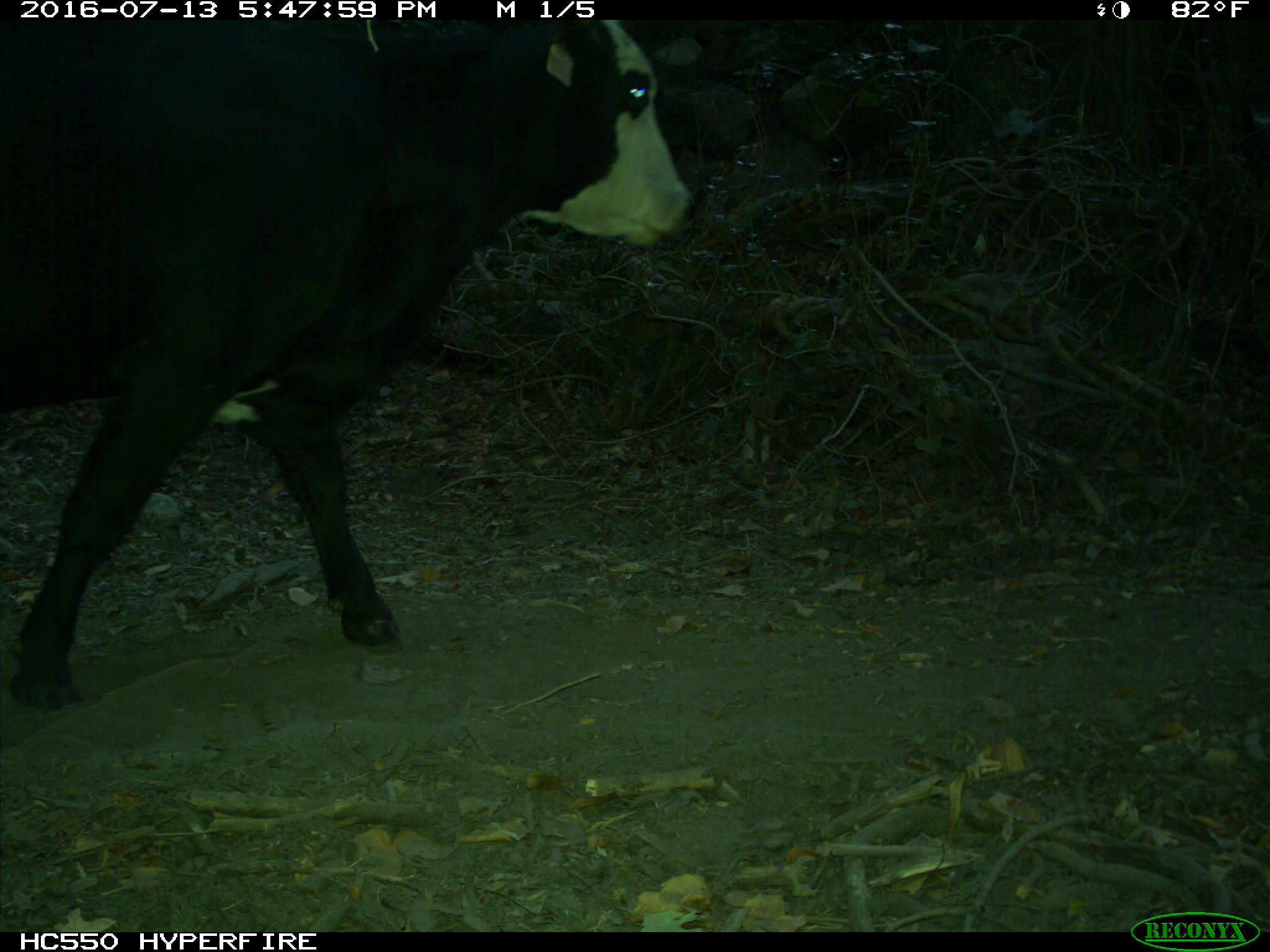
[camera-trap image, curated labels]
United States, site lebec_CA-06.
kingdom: Animalia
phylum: Chordata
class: Mammalia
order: Artiodactyla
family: Bovidae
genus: Bos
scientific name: Bos taurus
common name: domestic cow